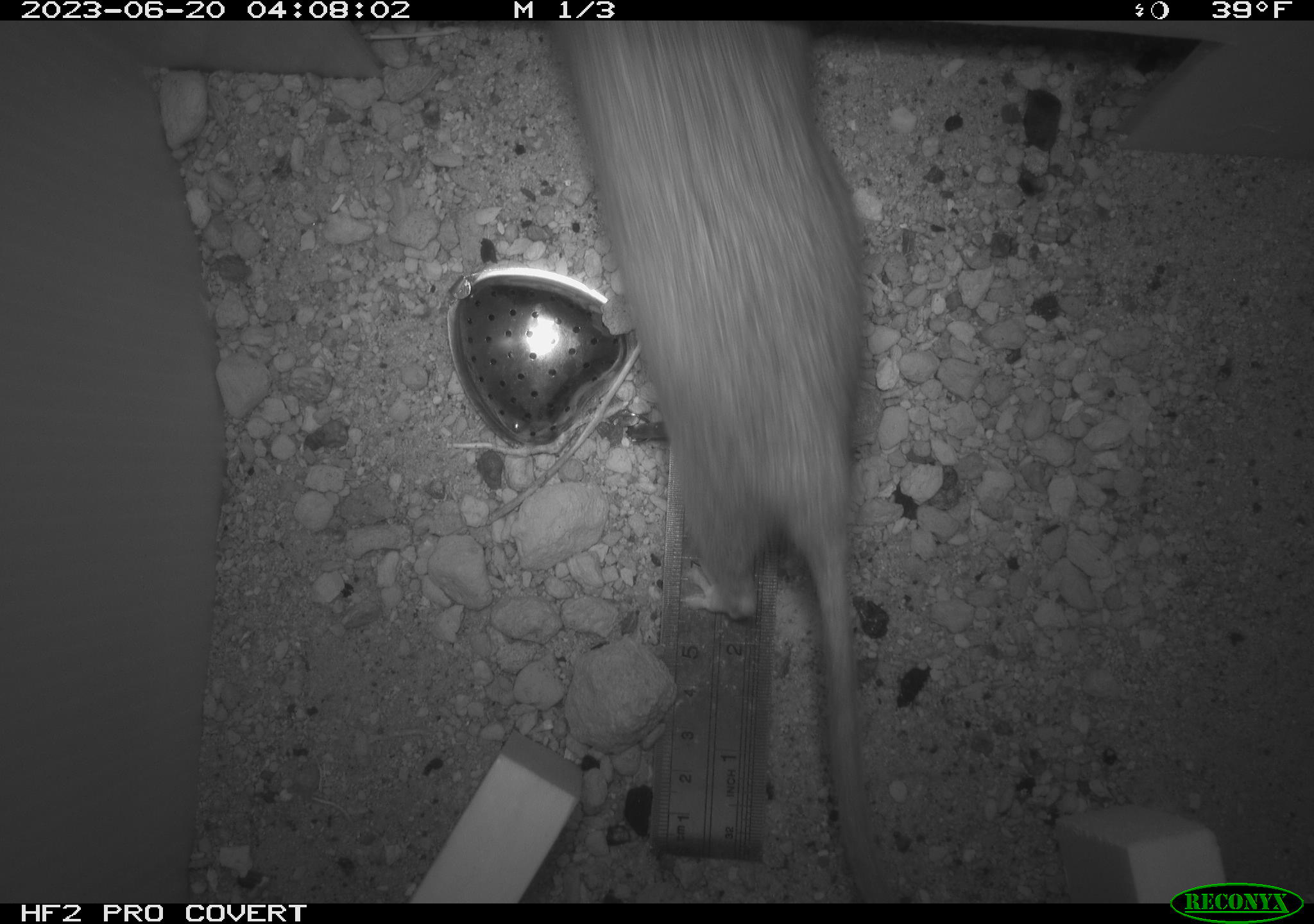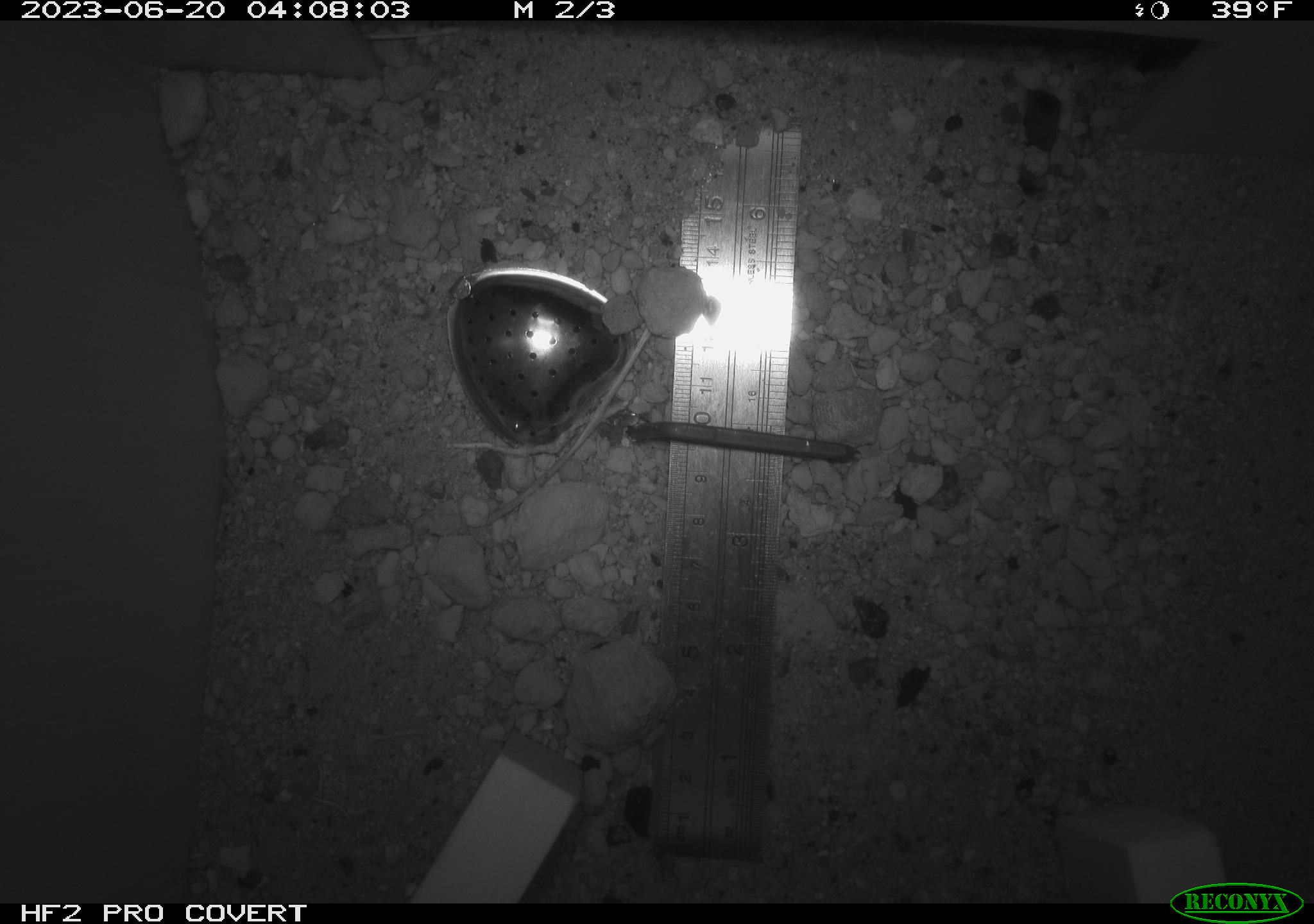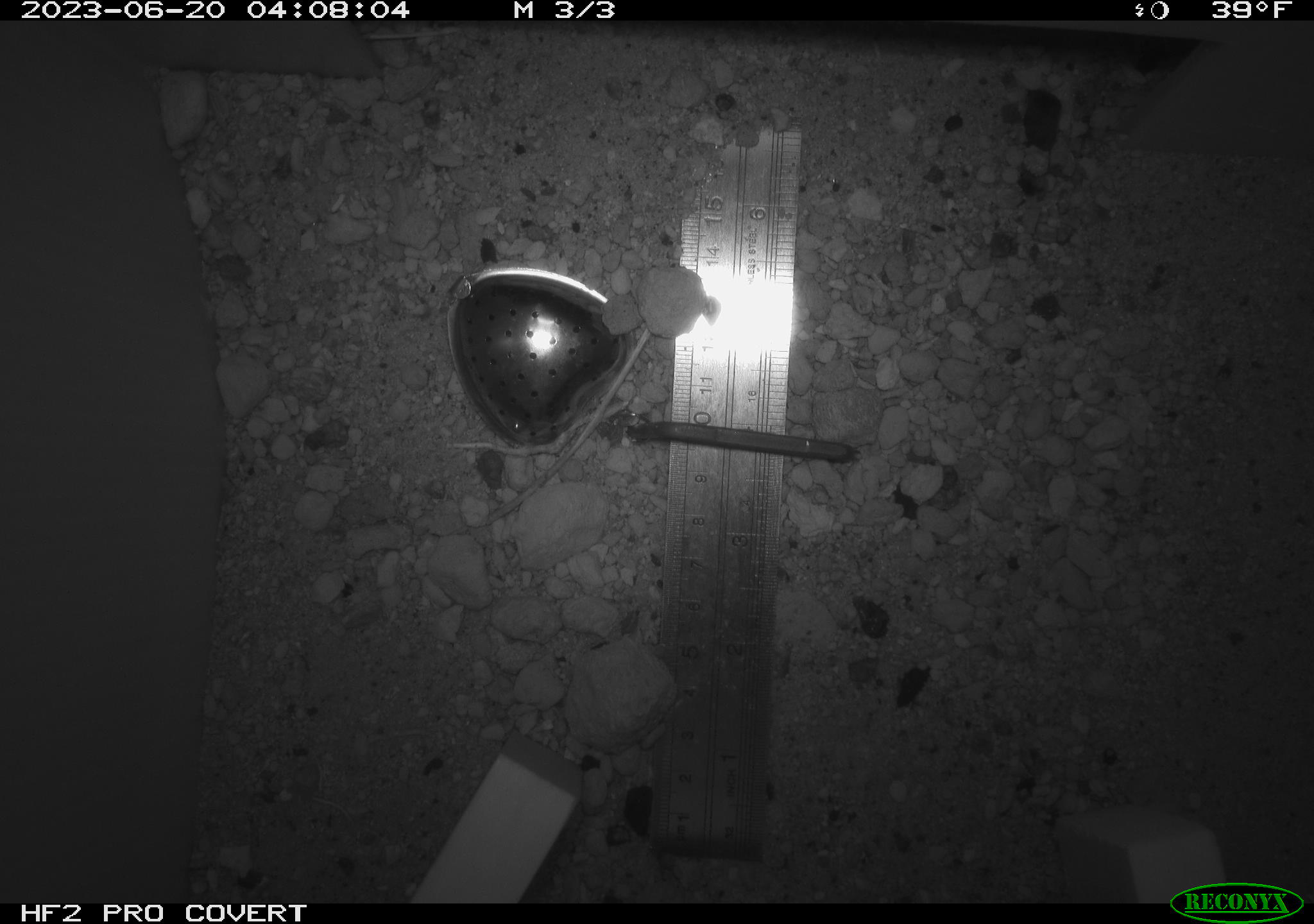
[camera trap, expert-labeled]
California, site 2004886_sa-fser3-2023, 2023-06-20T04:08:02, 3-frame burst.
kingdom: Animalia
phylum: Chordata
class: Mammalia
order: Rodentia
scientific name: Rodentia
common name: mouse species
Mouse species (Rodentia).